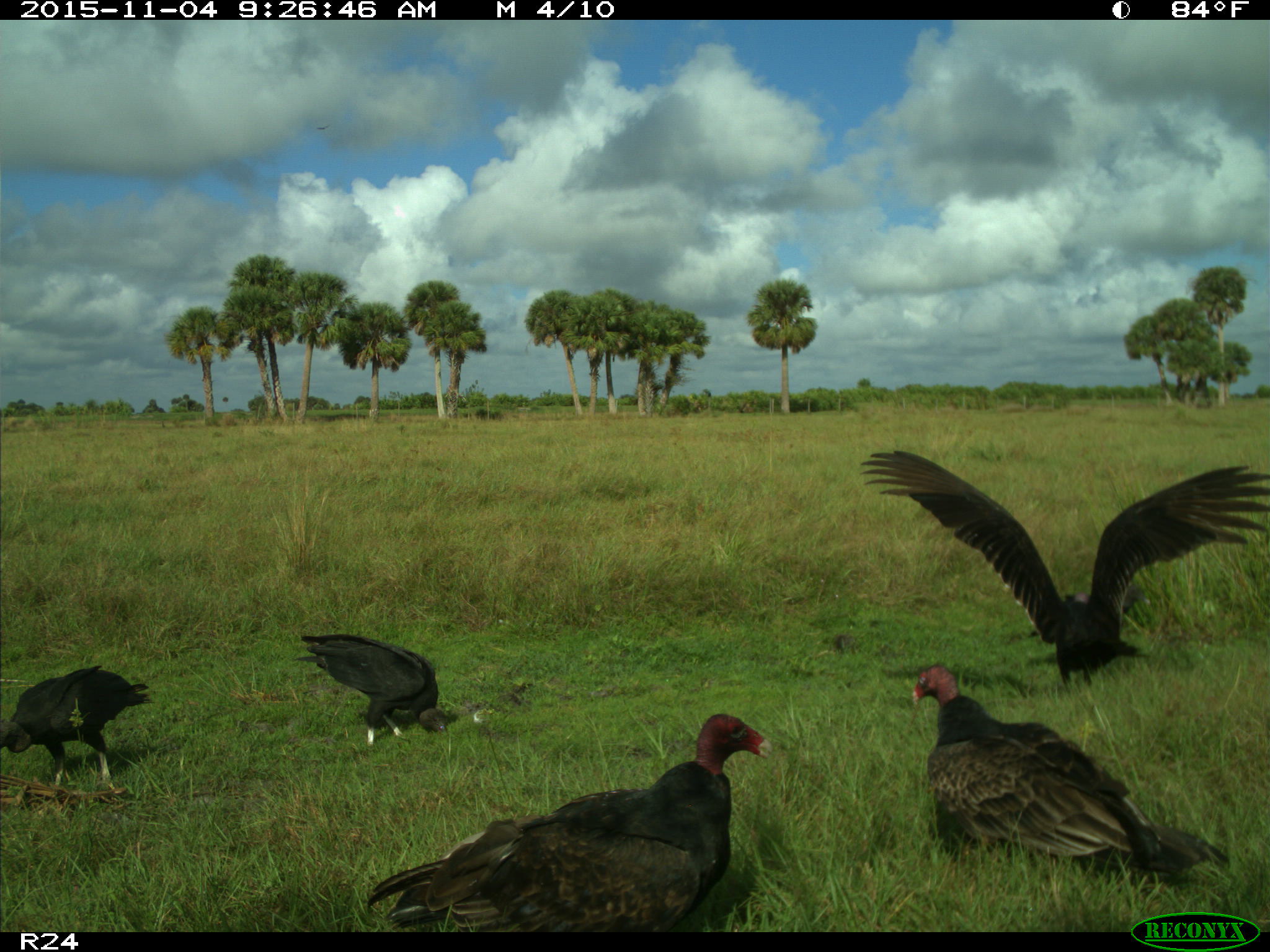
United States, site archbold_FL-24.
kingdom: Animalia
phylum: Chordata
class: Aves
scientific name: Aves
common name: birds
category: unidentified bird